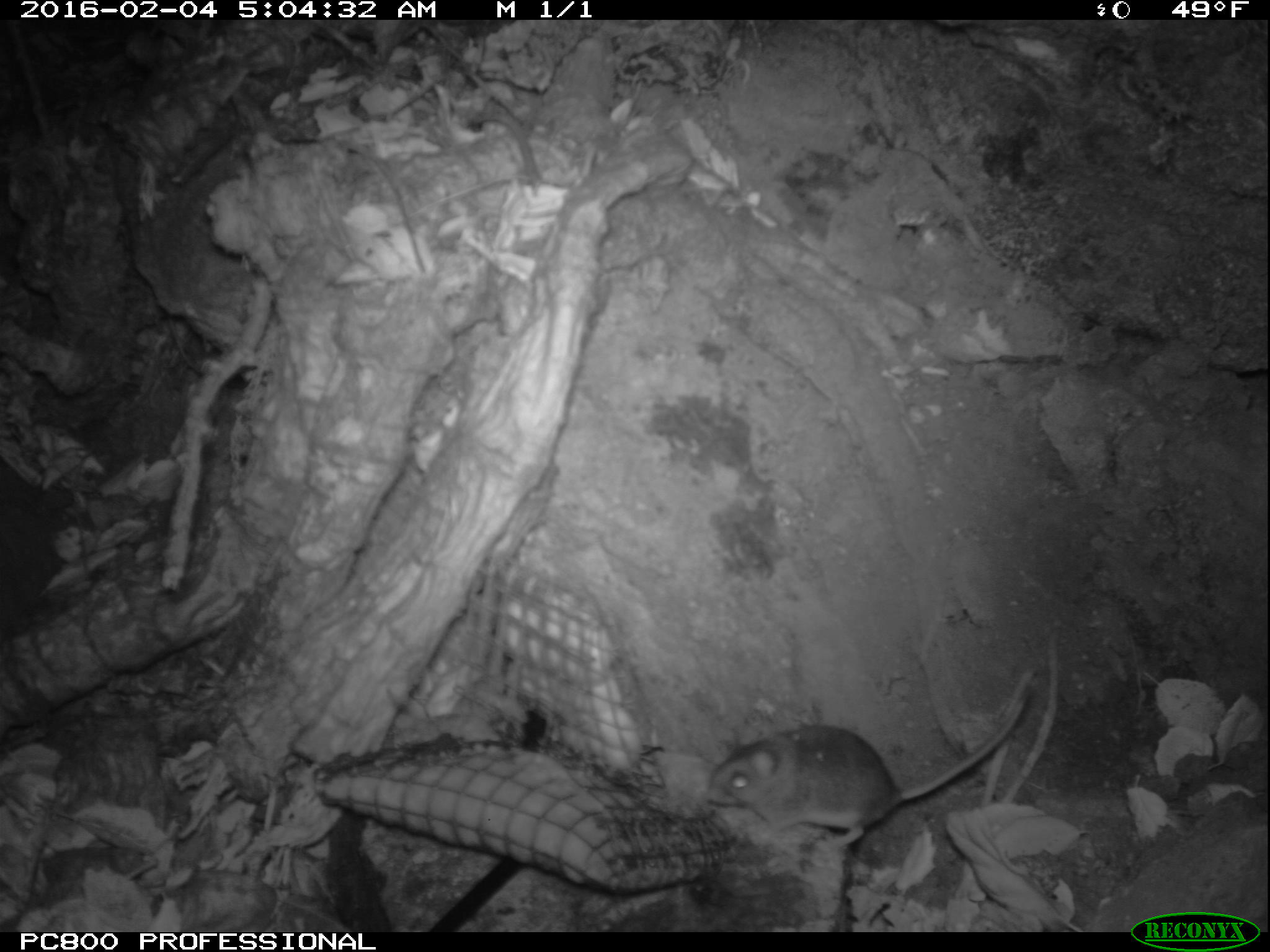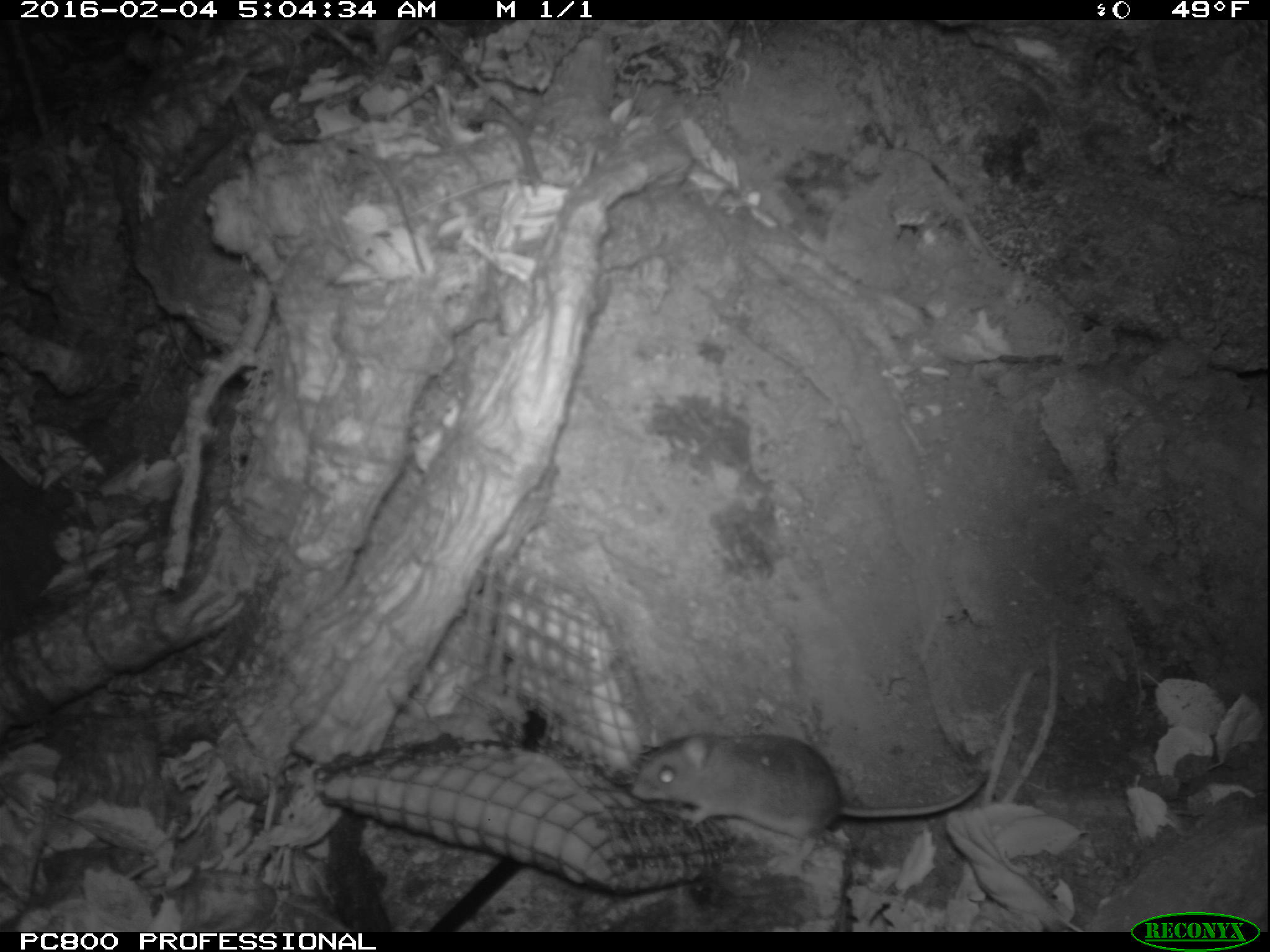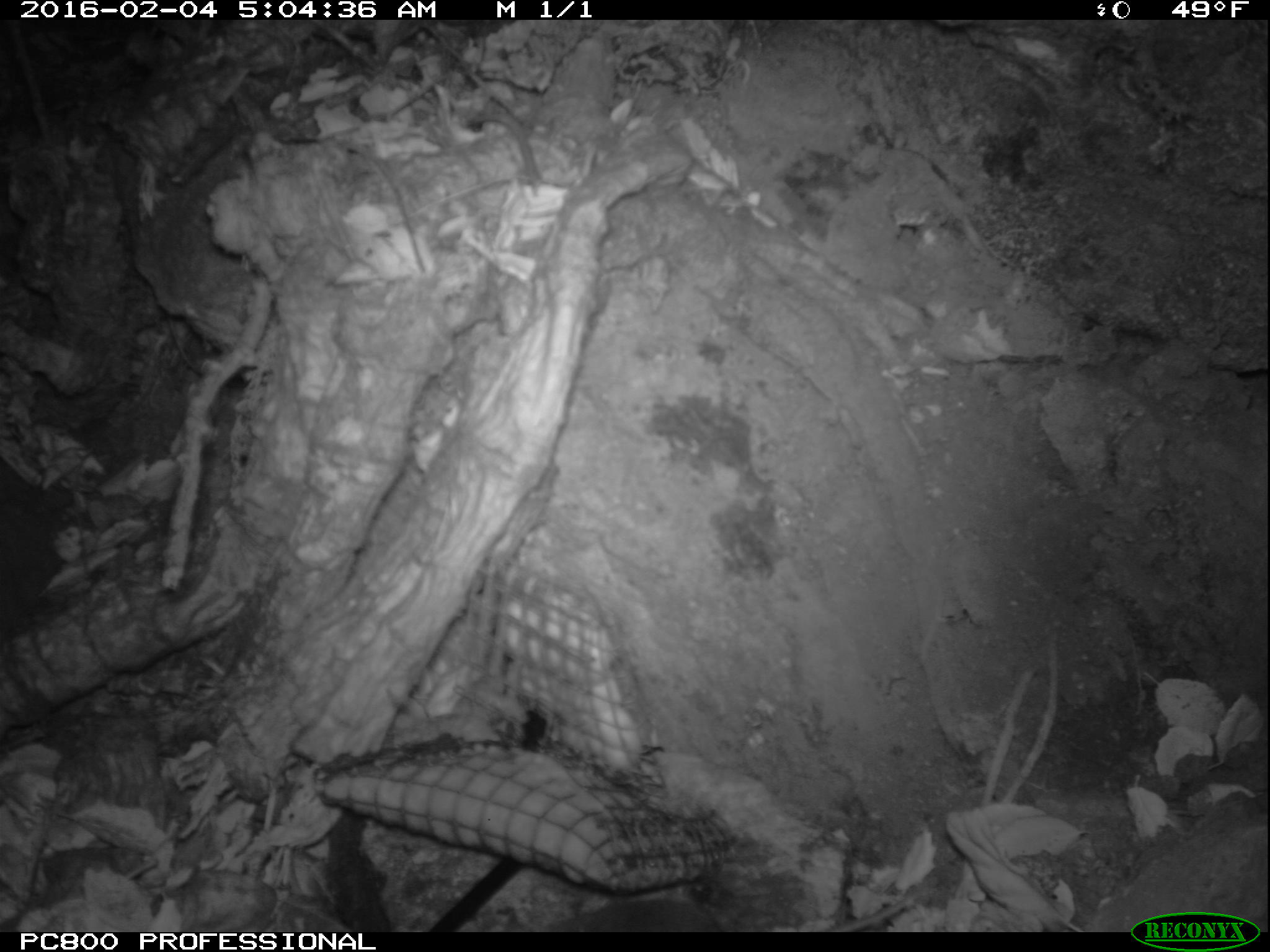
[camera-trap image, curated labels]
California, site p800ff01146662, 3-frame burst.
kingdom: Animalia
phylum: Chordata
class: Mammalia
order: Rodentia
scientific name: Rodentia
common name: rodent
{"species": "rodent (Rodentia)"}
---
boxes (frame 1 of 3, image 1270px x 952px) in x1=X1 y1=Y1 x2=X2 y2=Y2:
rodent: x1=706 y1=683 x2=1035 y2=849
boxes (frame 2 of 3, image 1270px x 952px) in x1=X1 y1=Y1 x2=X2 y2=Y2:
rodent: x1=627 y1=728 x2=989 y2=879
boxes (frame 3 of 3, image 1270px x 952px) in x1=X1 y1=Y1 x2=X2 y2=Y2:
rodent: x1=538 y1=894 x2=923 y2=932